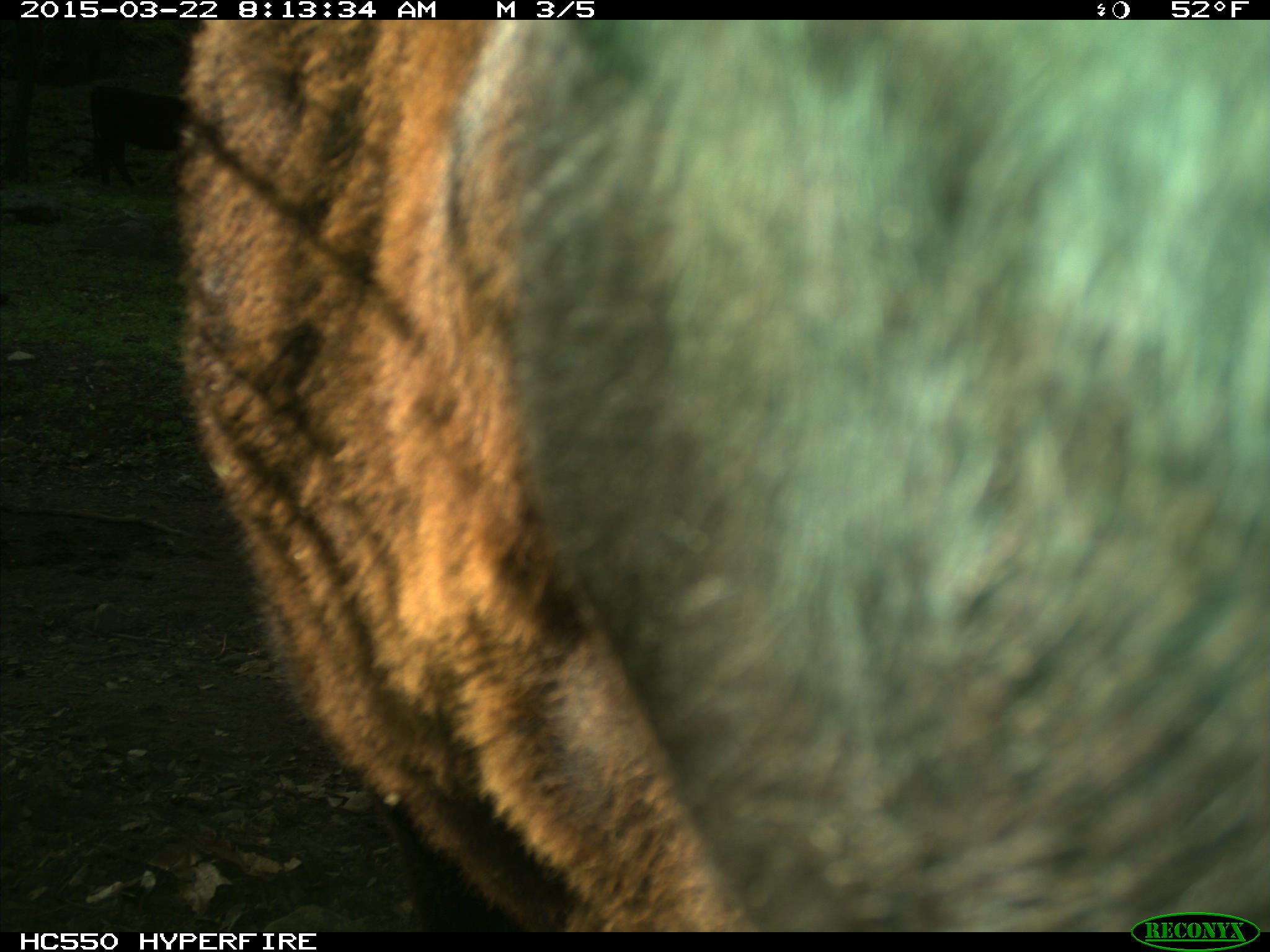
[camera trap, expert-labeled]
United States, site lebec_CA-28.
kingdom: Animalia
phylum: Chordata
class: Mammalia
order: Artiodactyla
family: Bovidae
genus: Bos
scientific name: Bos taurus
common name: domestic cow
Bos taurus (domestic cow).